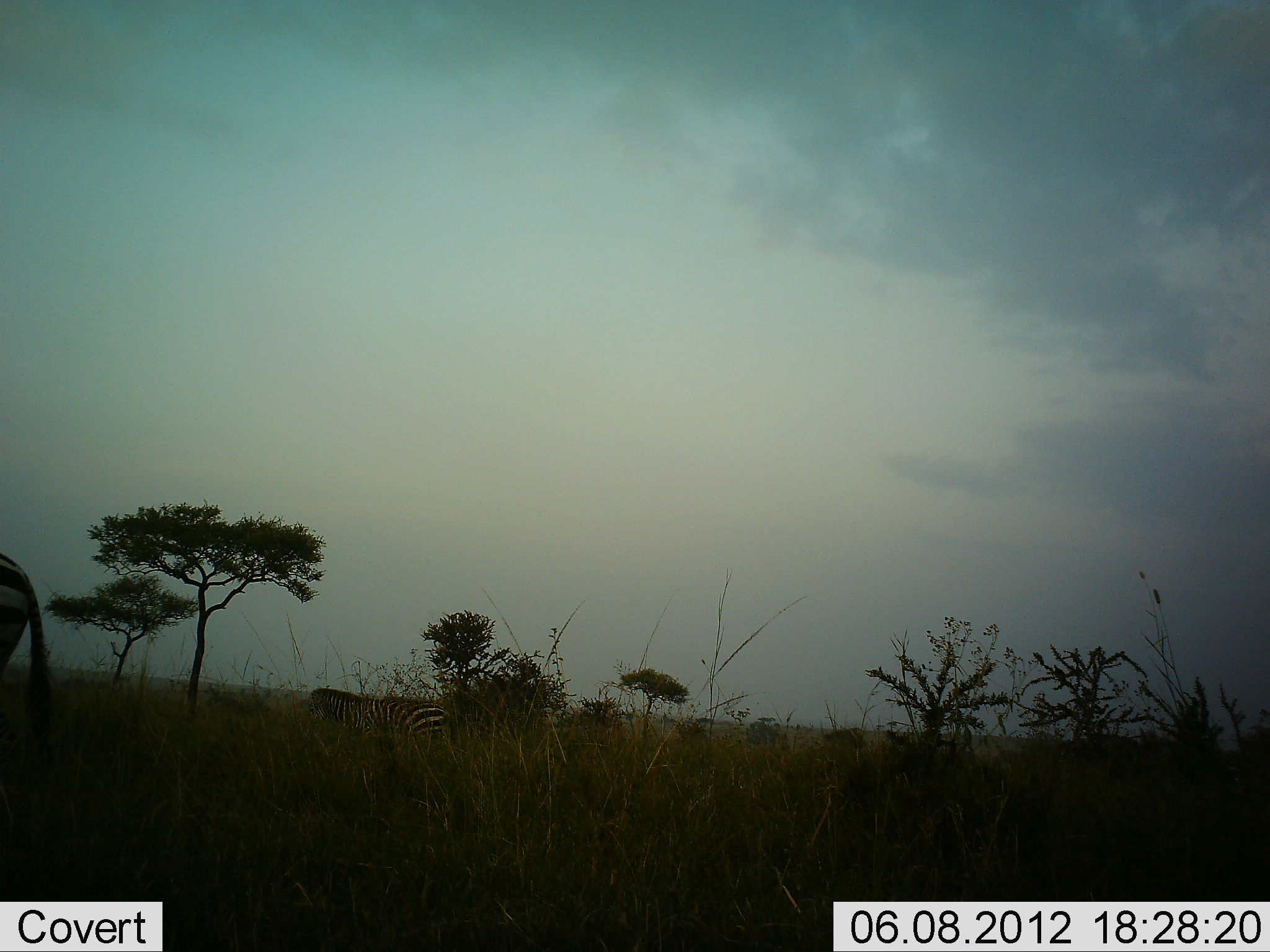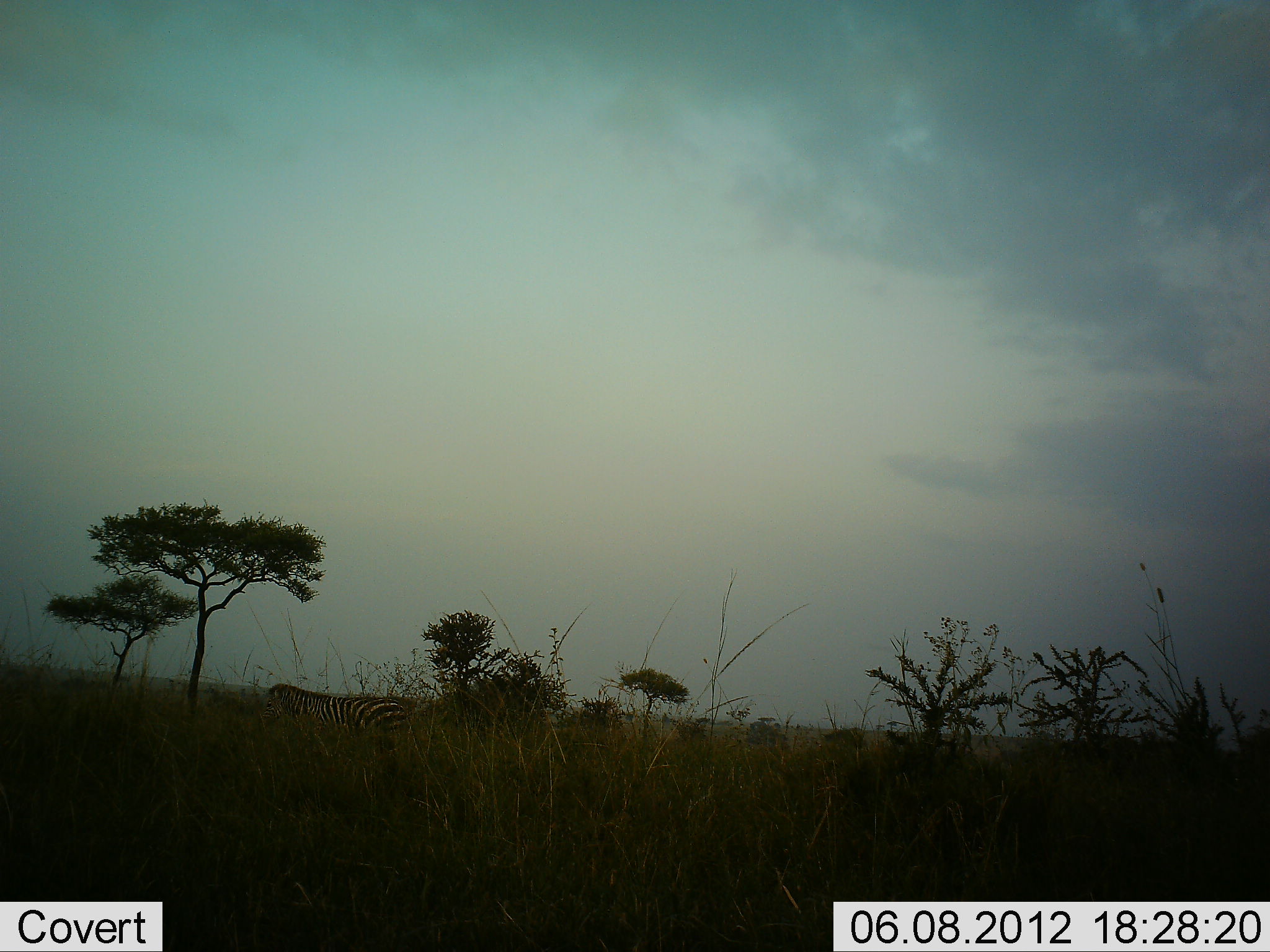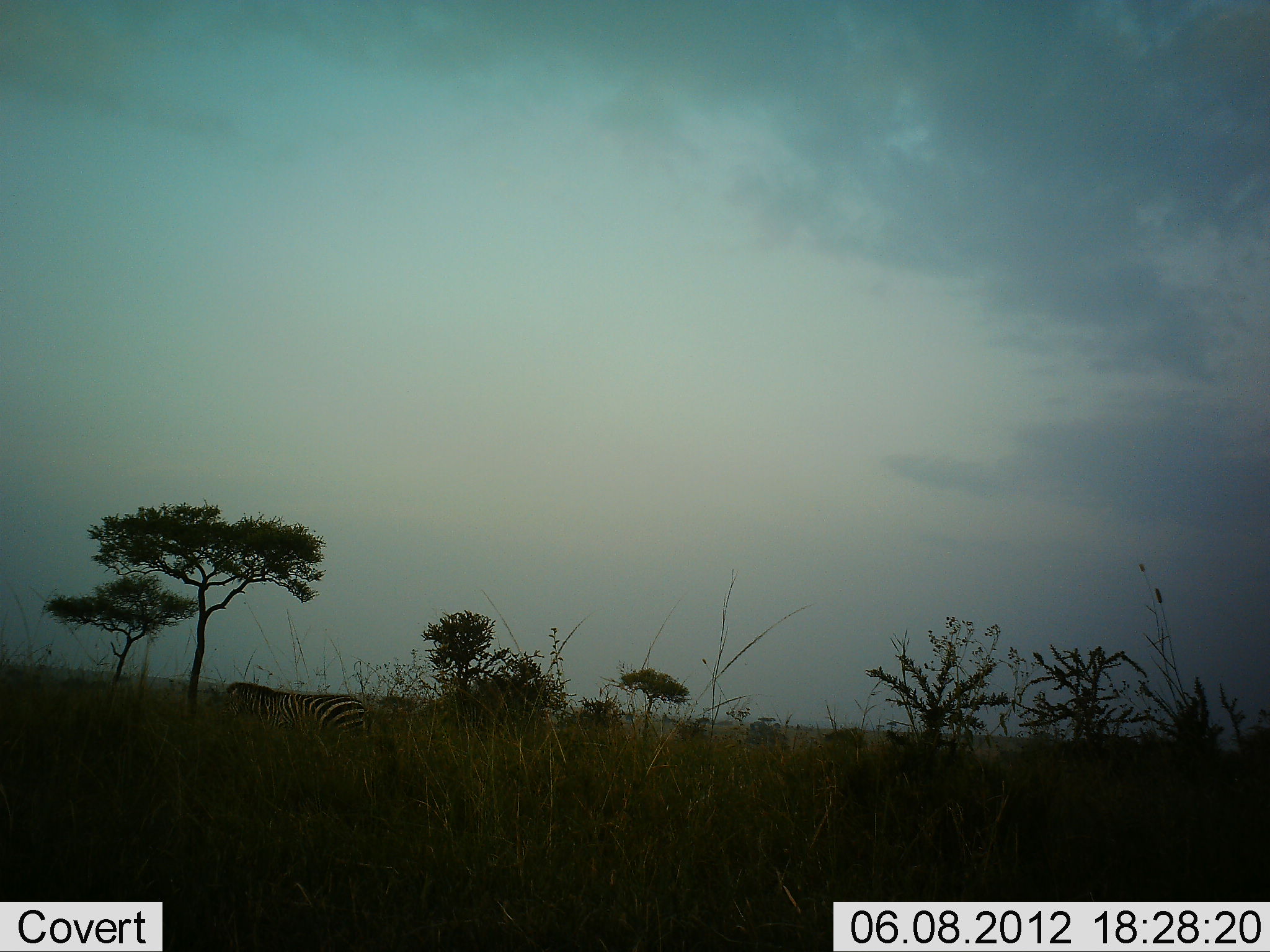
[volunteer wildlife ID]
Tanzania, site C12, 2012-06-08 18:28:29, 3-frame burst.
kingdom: Animalia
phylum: Chordata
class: Mammalia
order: Perissodactyla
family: Equidae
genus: Equus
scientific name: Equus quagga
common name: plains zebra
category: zebra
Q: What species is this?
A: Zebra (plains zebra) (Equus quagga).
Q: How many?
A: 2.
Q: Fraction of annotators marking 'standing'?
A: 0%.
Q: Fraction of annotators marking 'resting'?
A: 0%.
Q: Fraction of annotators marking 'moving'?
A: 100%.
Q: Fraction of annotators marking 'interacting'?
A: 0%.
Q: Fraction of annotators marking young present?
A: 0%.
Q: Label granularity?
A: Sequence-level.